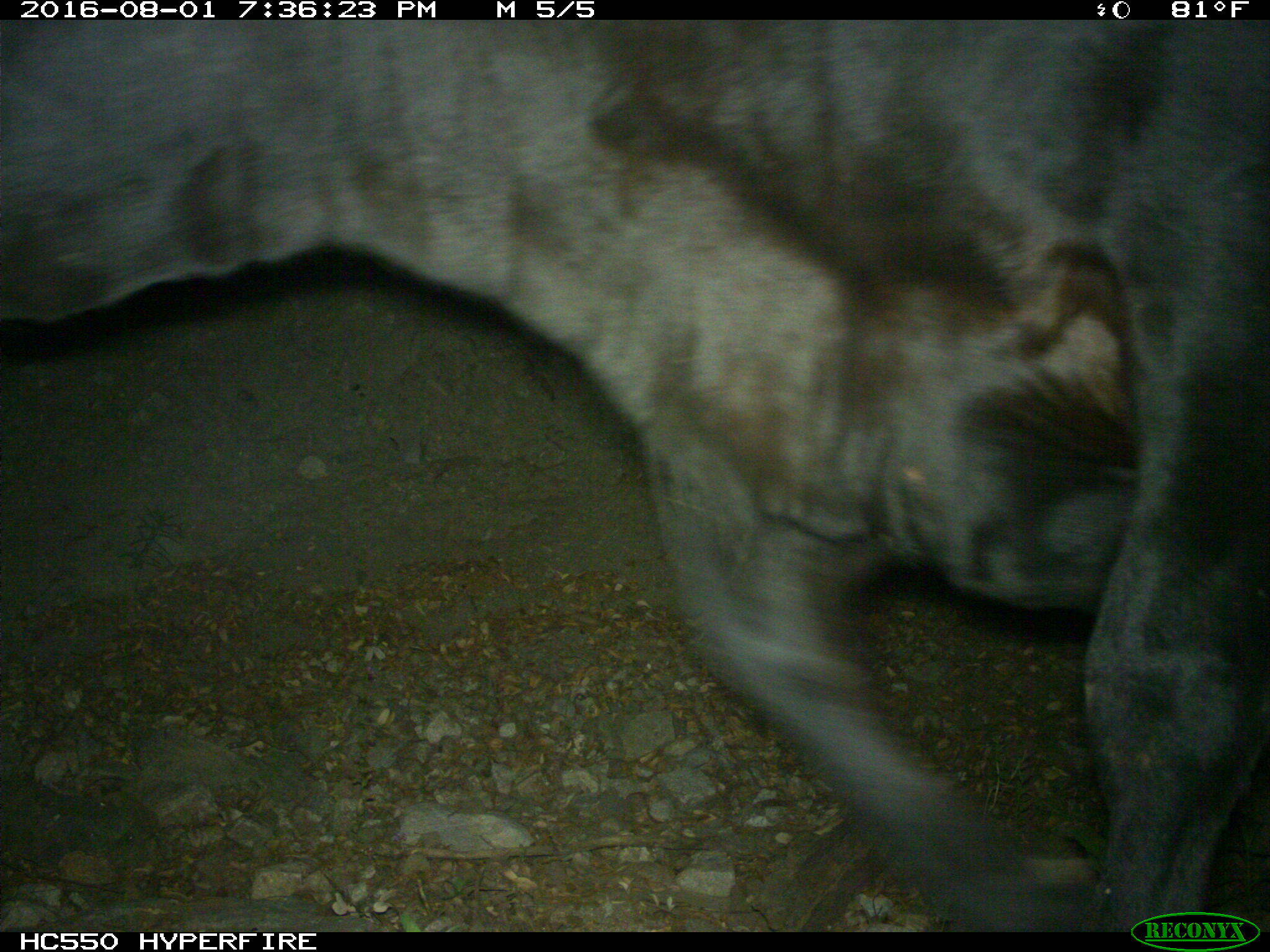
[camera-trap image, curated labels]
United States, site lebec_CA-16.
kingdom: Animalia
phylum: Chordata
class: Mammalia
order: Artiodactyla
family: Bovidae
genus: Bos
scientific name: Bos taurus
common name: domestic cow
Bos taurus (domestic cow).